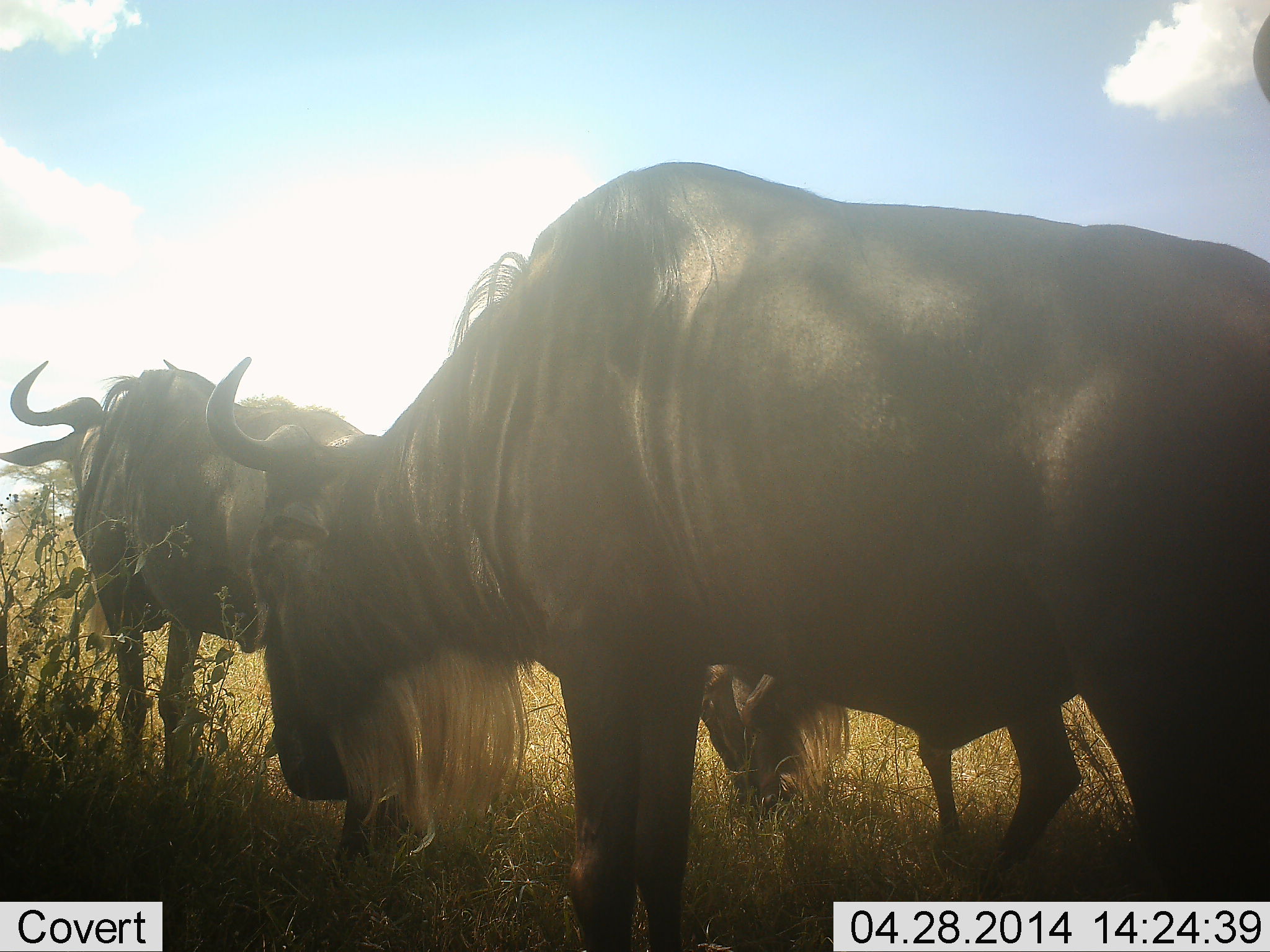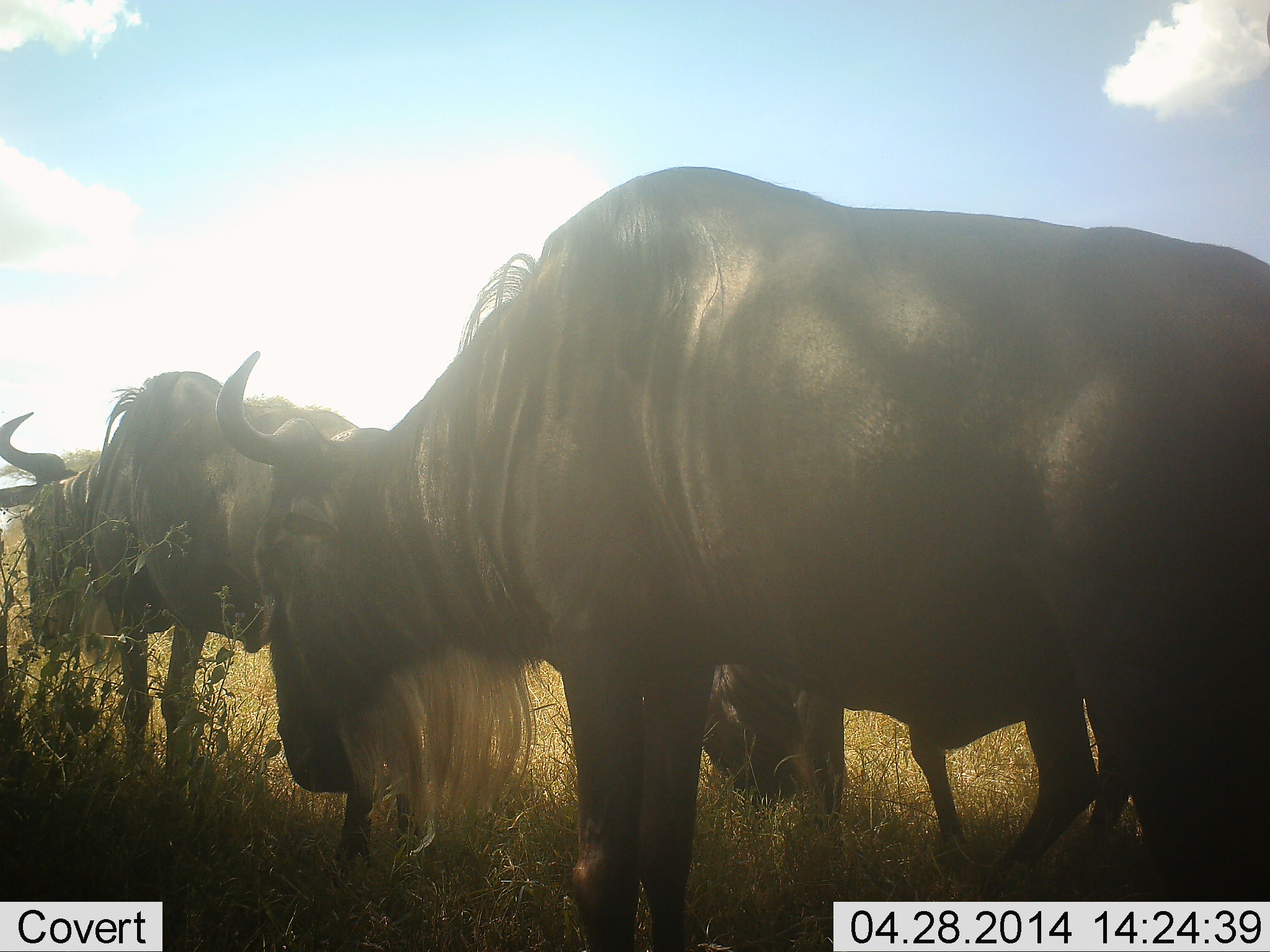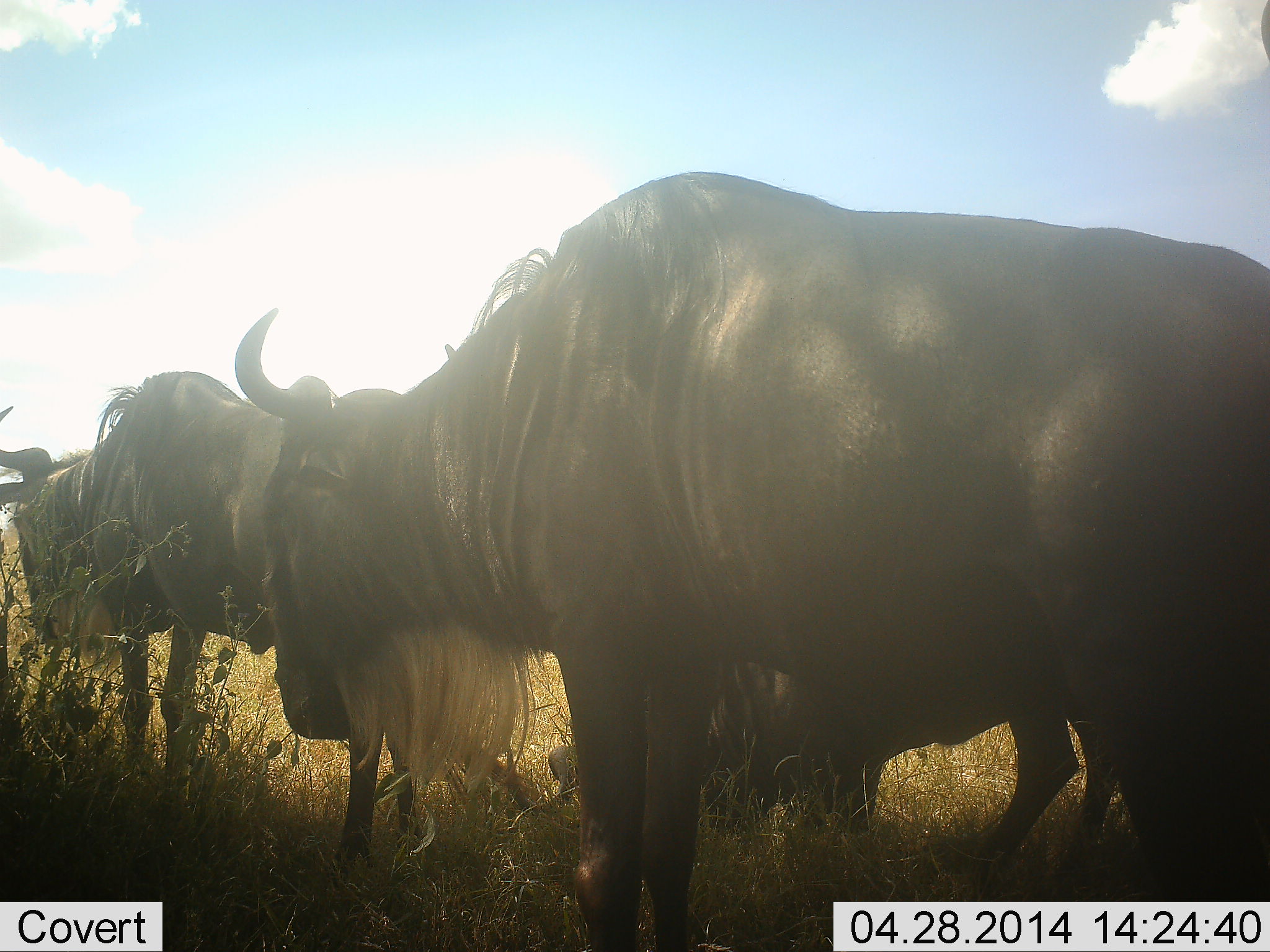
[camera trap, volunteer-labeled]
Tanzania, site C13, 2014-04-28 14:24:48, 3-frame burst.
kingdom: Animalia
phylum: Chordata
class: Mammalia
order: Artiodactyla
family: Bovidae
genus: Connochaetes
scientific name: Connochaetes taurinus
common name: blue wildebeest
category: wildebeest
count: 3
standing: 80%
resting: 20%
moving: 10%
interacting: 0%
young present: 10%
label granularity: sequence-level